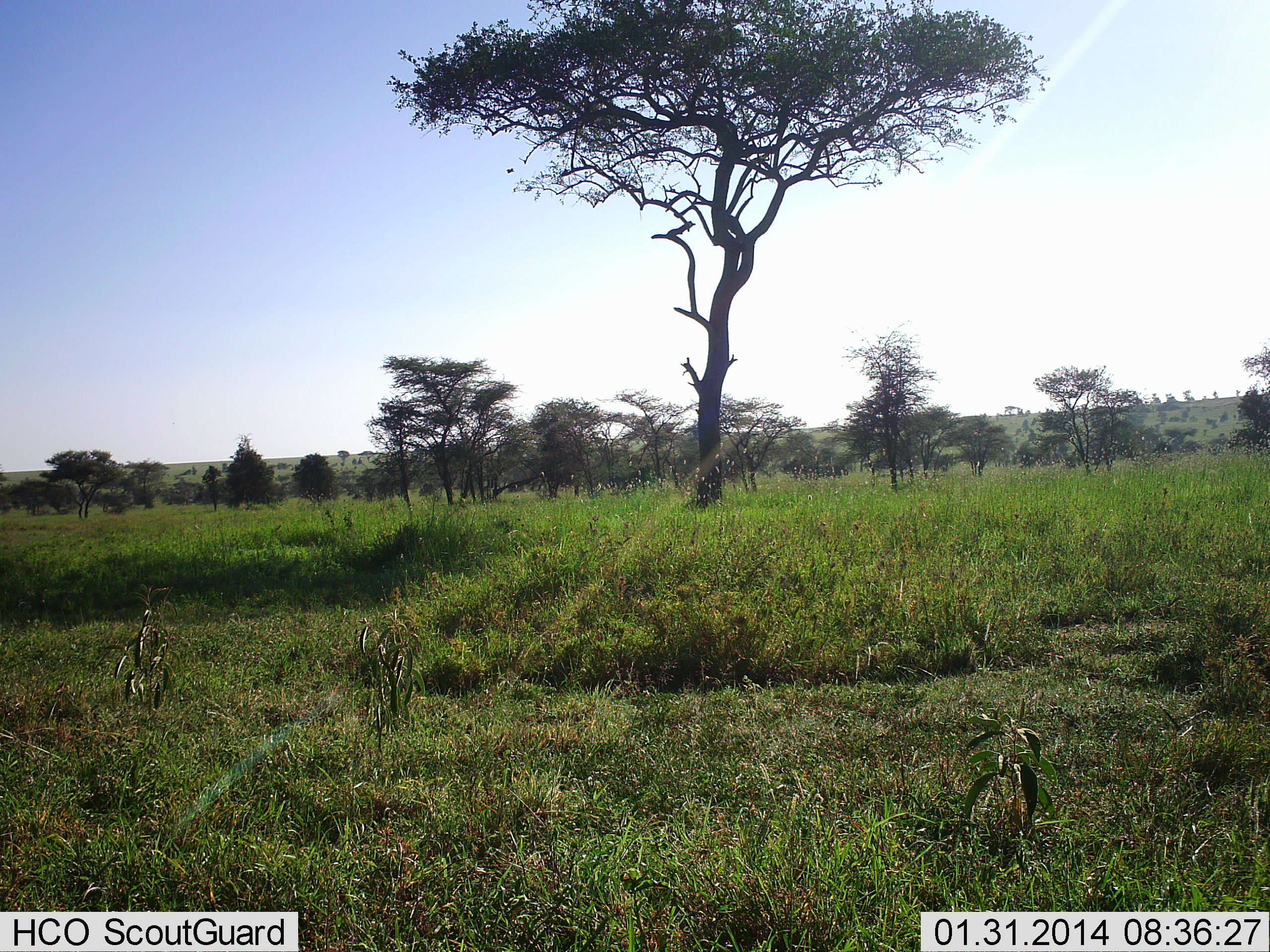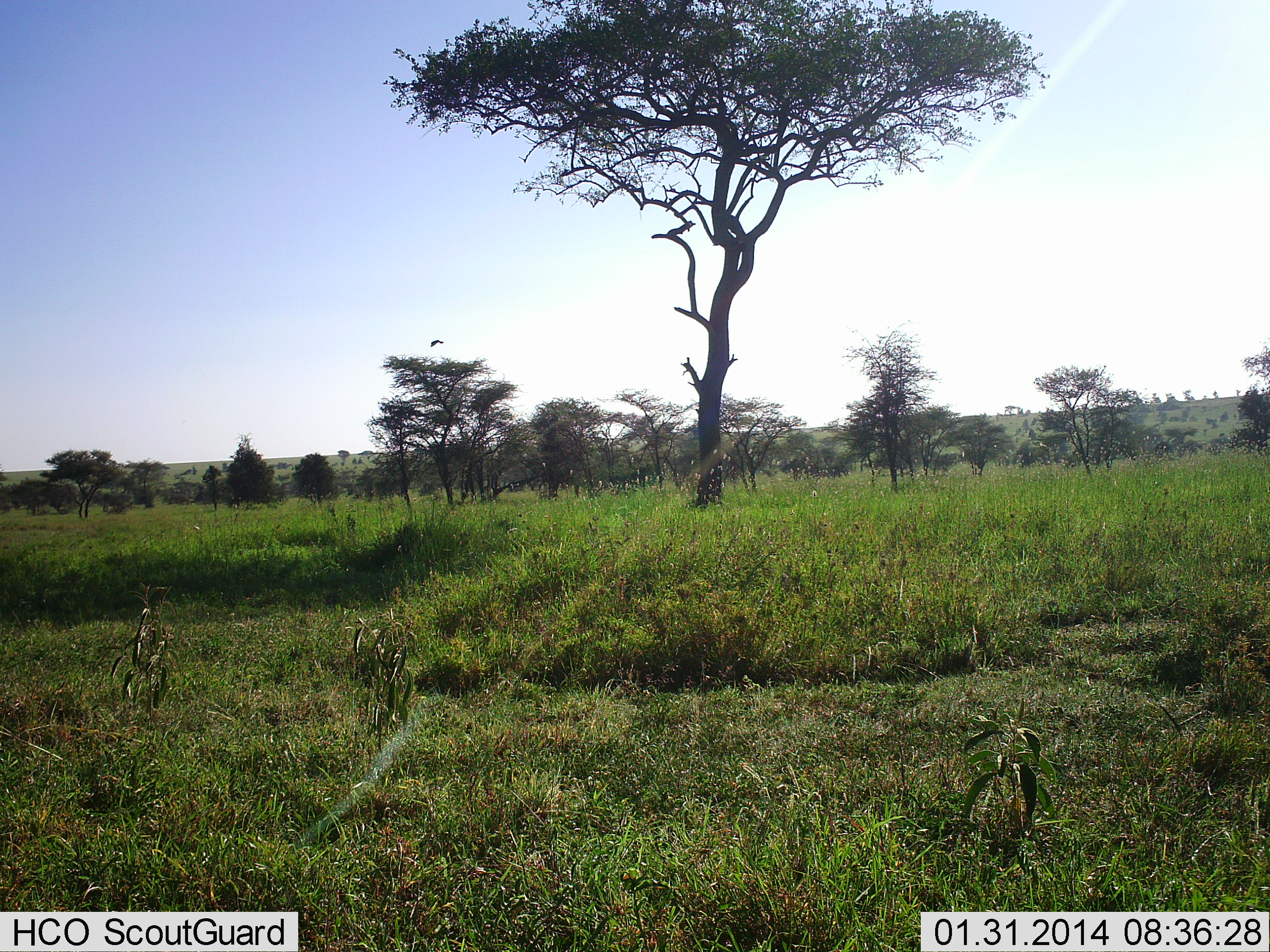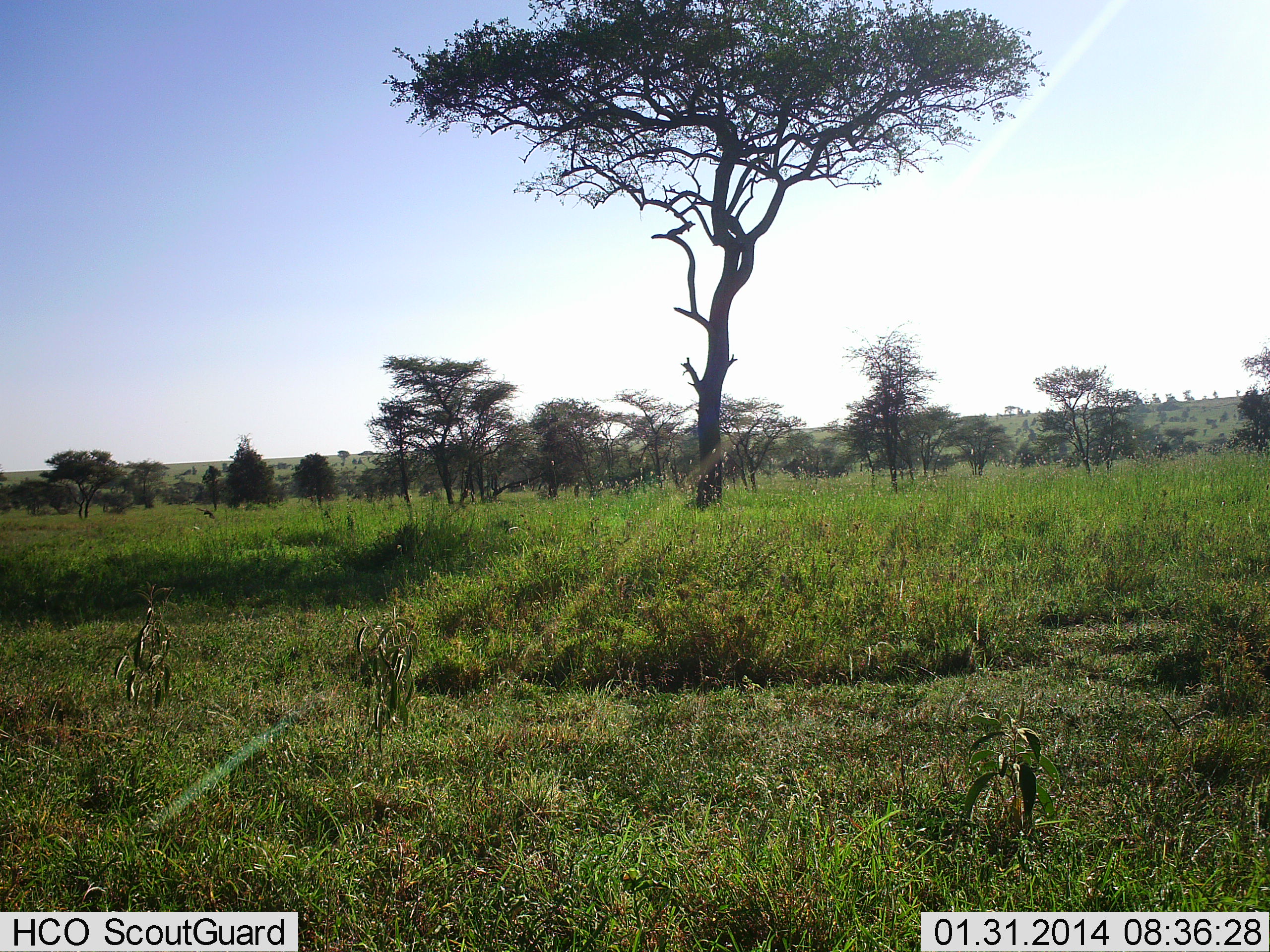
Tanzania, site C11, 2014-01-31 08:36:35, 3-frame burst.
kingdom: Animalia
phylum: Chordata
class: Aves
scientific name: Aves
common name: bird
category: otherbird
Otherbird (bird) (Aves), count 1. Behavior (volunteer vote fractions): standing 0%, resting 0%, moving 100%, interacting 0%. Young present (vote fraction): 0%. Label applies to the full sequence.